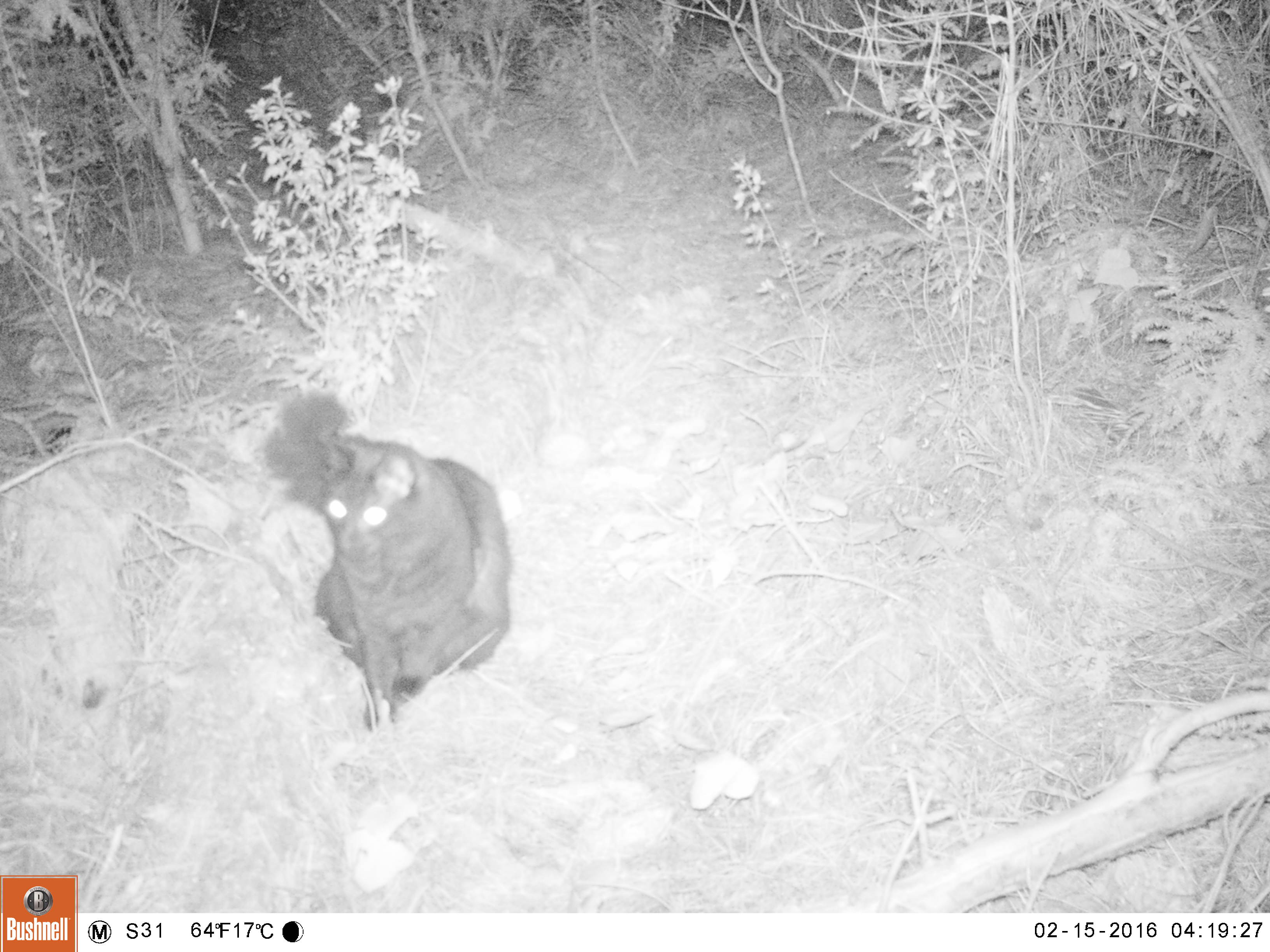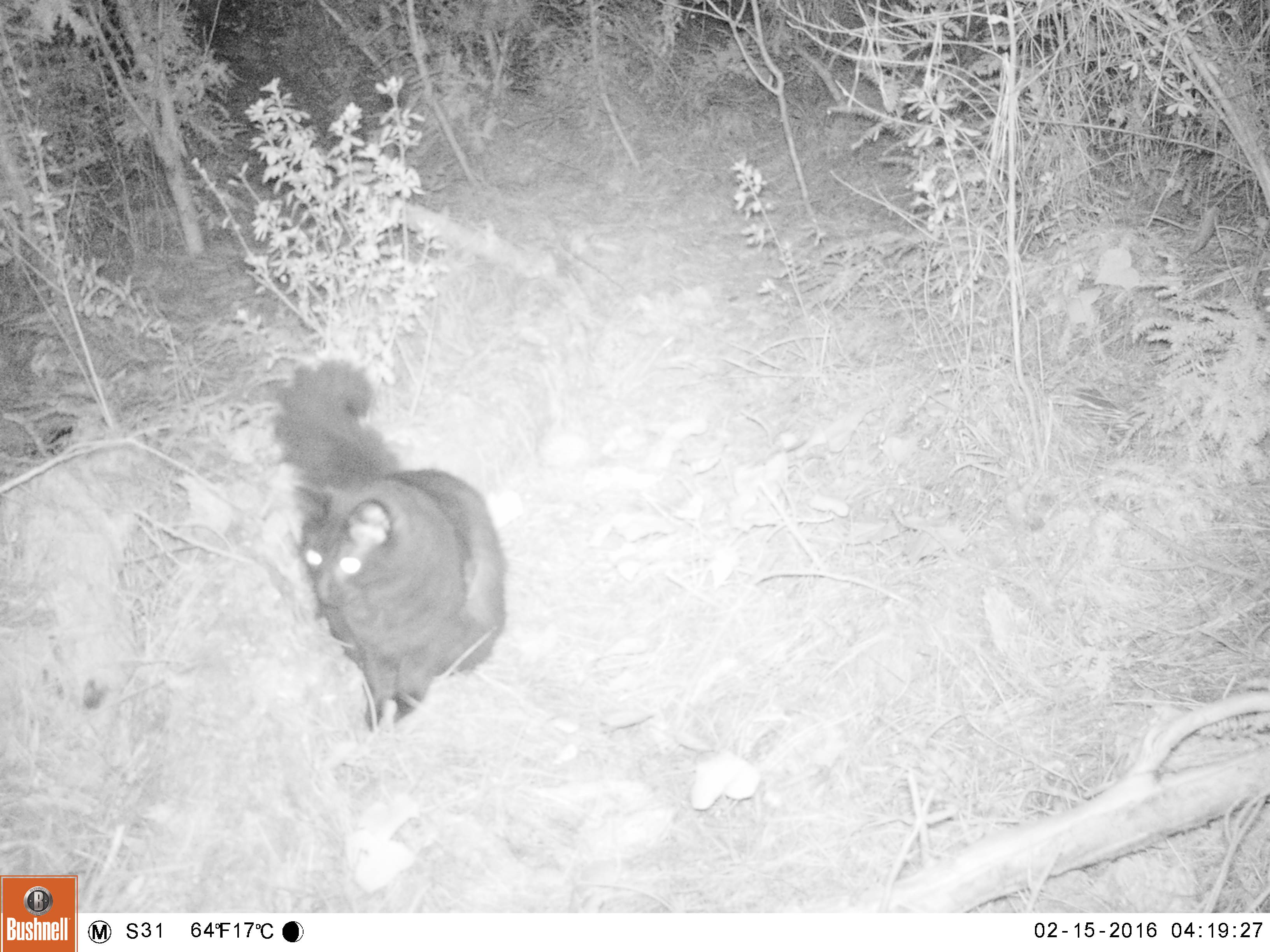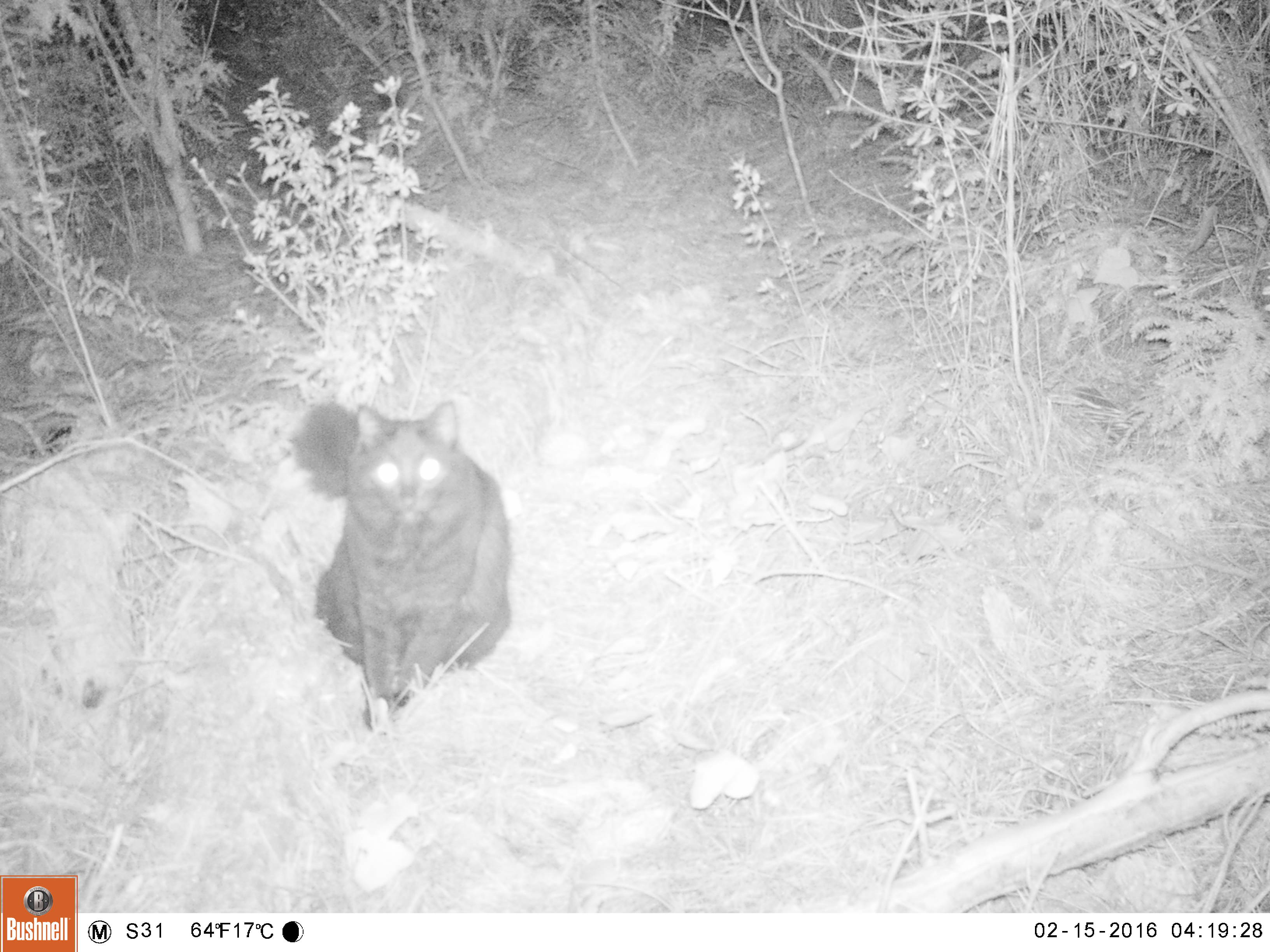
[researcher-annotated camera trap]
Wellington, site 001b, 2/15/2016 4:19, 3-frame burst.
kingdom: Animalia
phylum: Chordata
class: Mammalia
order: Carnivora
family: Felidae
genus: Felis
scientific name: Felis catus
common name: cat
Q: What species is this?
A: Cat (Felis catus).